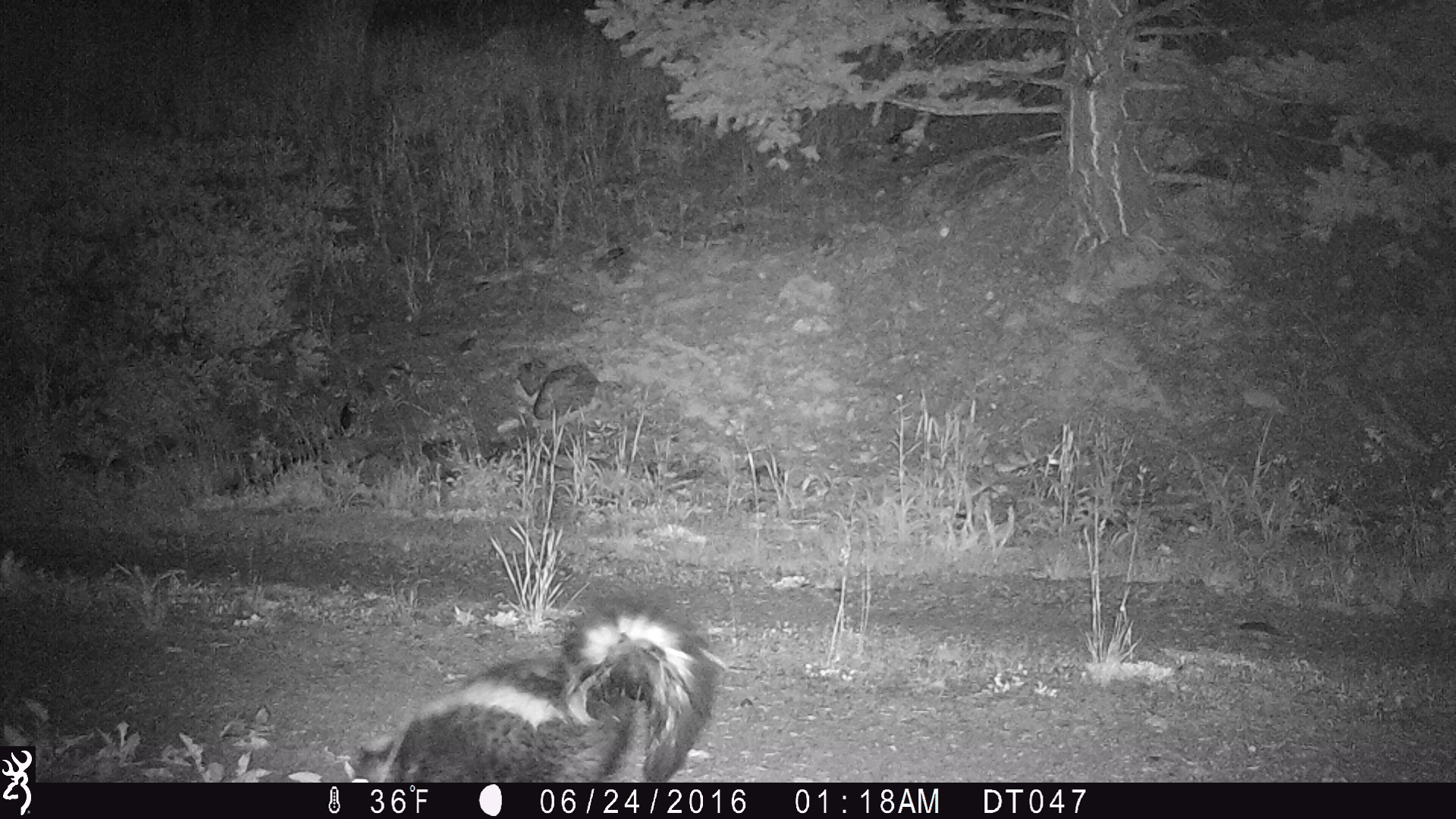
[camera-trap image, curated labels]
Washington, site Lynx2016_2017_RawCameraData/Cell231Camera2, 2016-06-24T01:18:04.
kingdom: Animalia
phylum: Chordata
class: Mammalia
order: Carnivora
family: Mephitidae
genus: Mephitis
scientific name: Mephitis mephitis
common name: striped skunk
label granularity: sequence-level